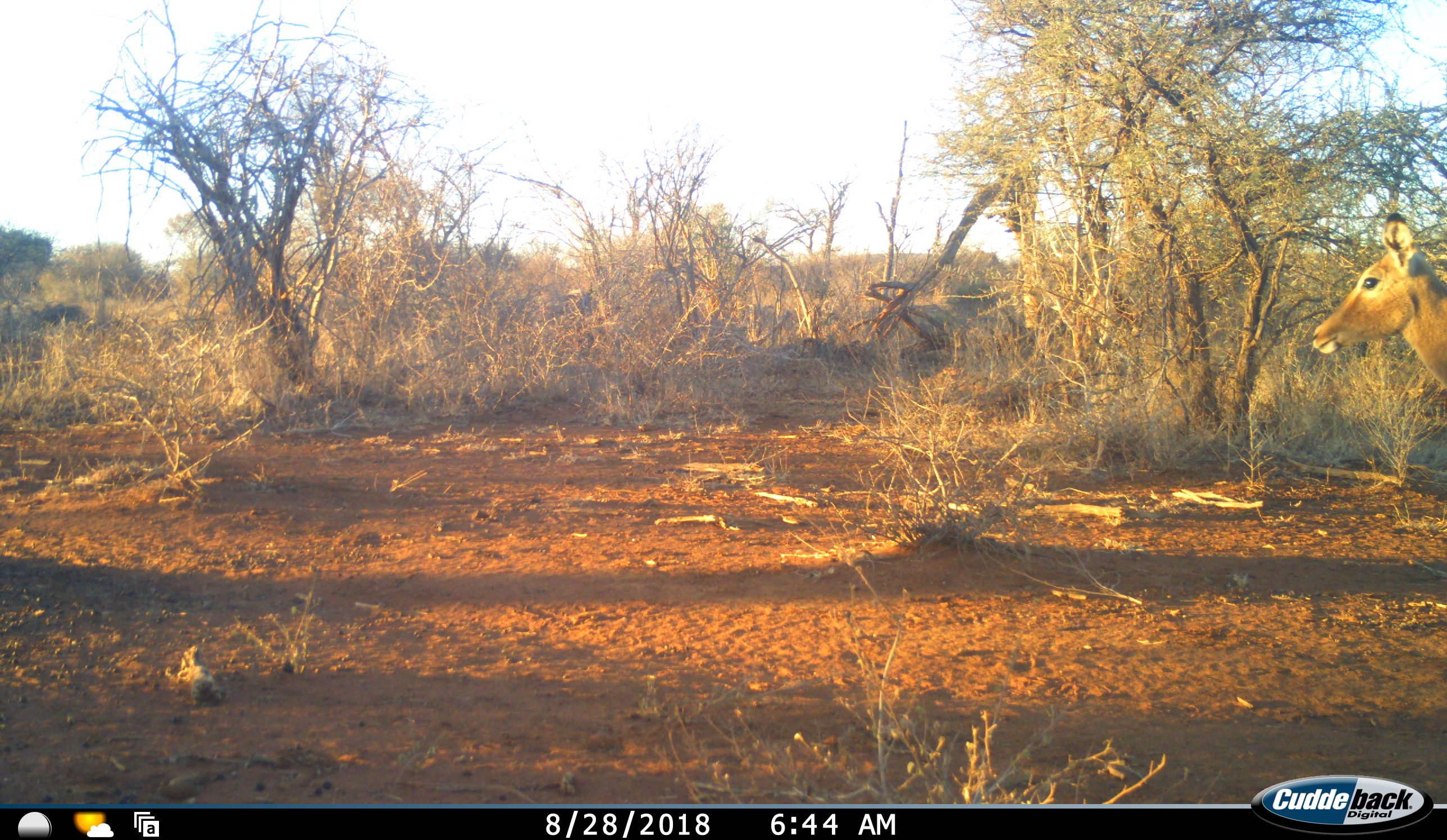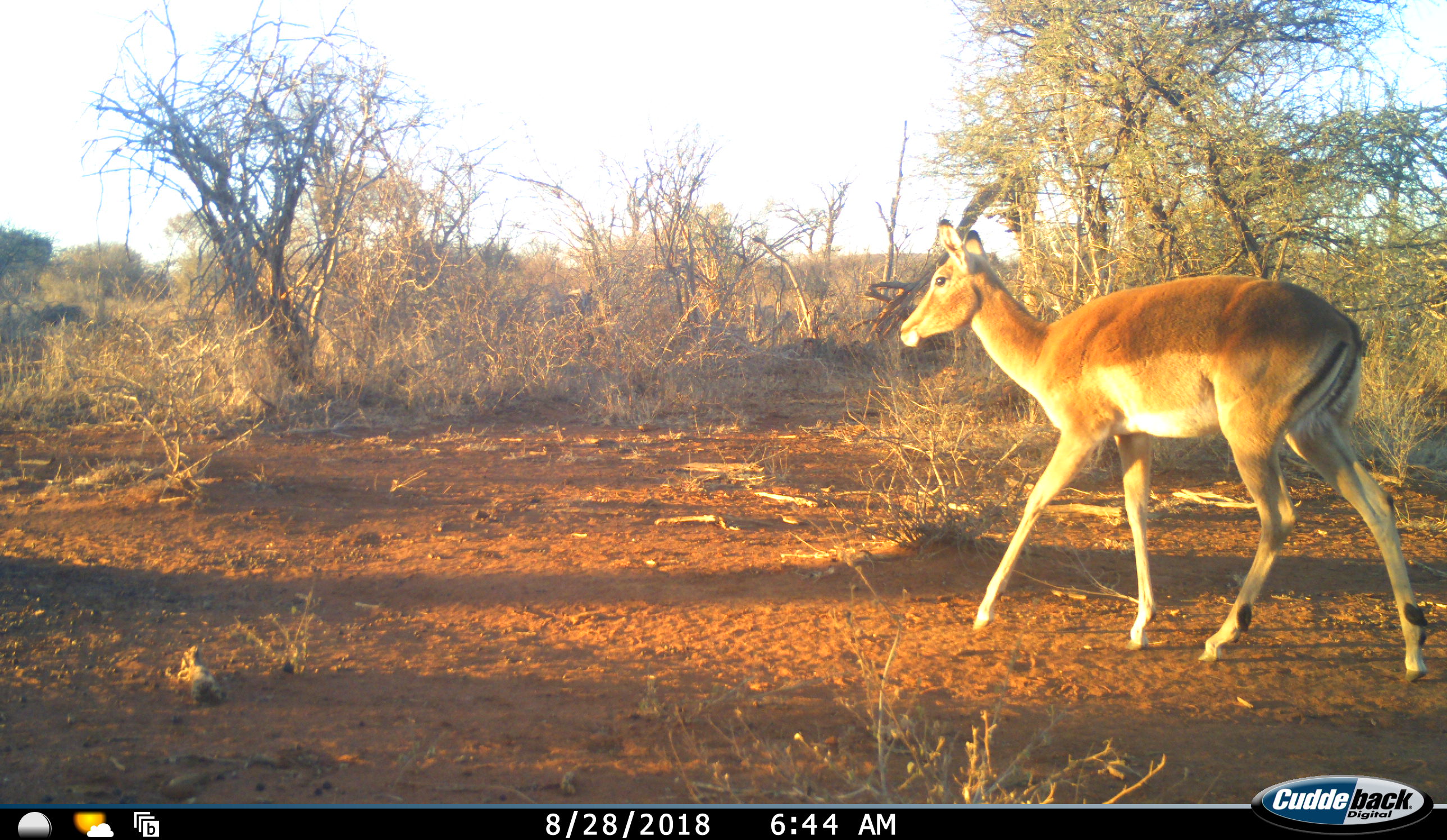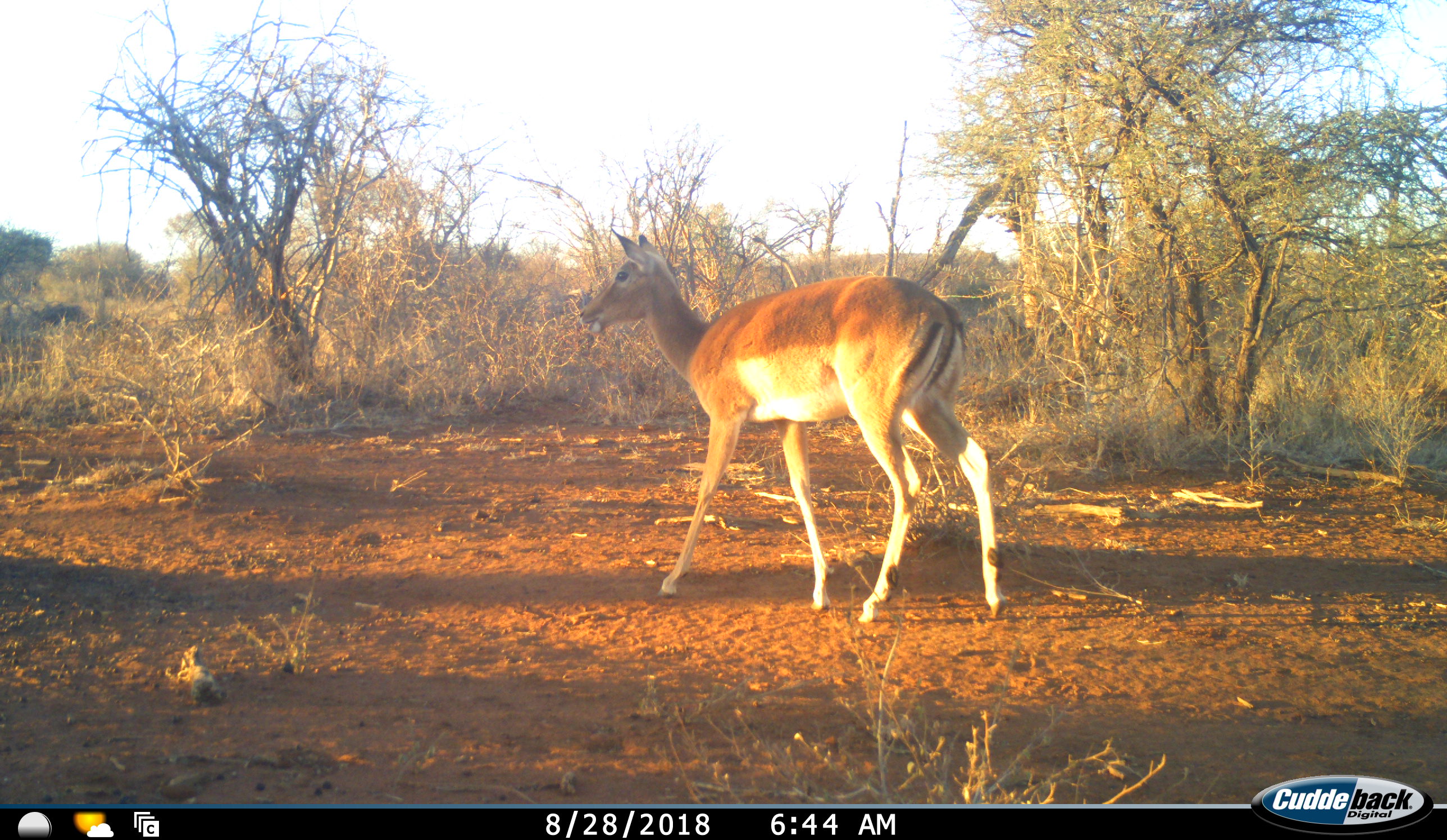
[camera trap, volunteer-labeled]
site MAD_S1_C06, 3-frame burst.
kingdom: Animalia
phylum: Chordata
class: Mammalia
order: Artiodactyla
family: Bovidae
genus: Aepyceros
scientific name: Aepyceros melampus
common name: impala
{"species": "impala (Aepyceros melampus)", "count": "1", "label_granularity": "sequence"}